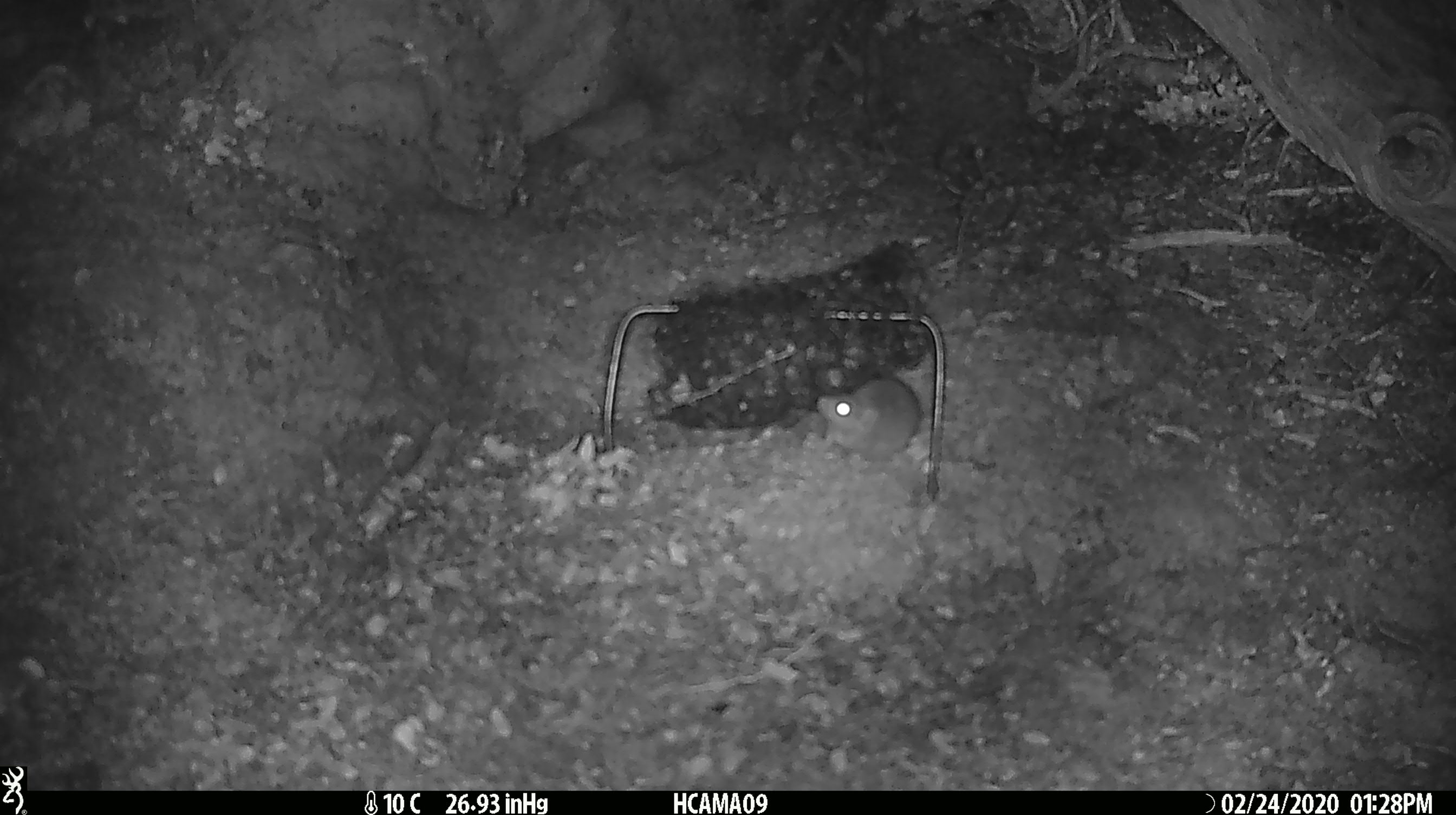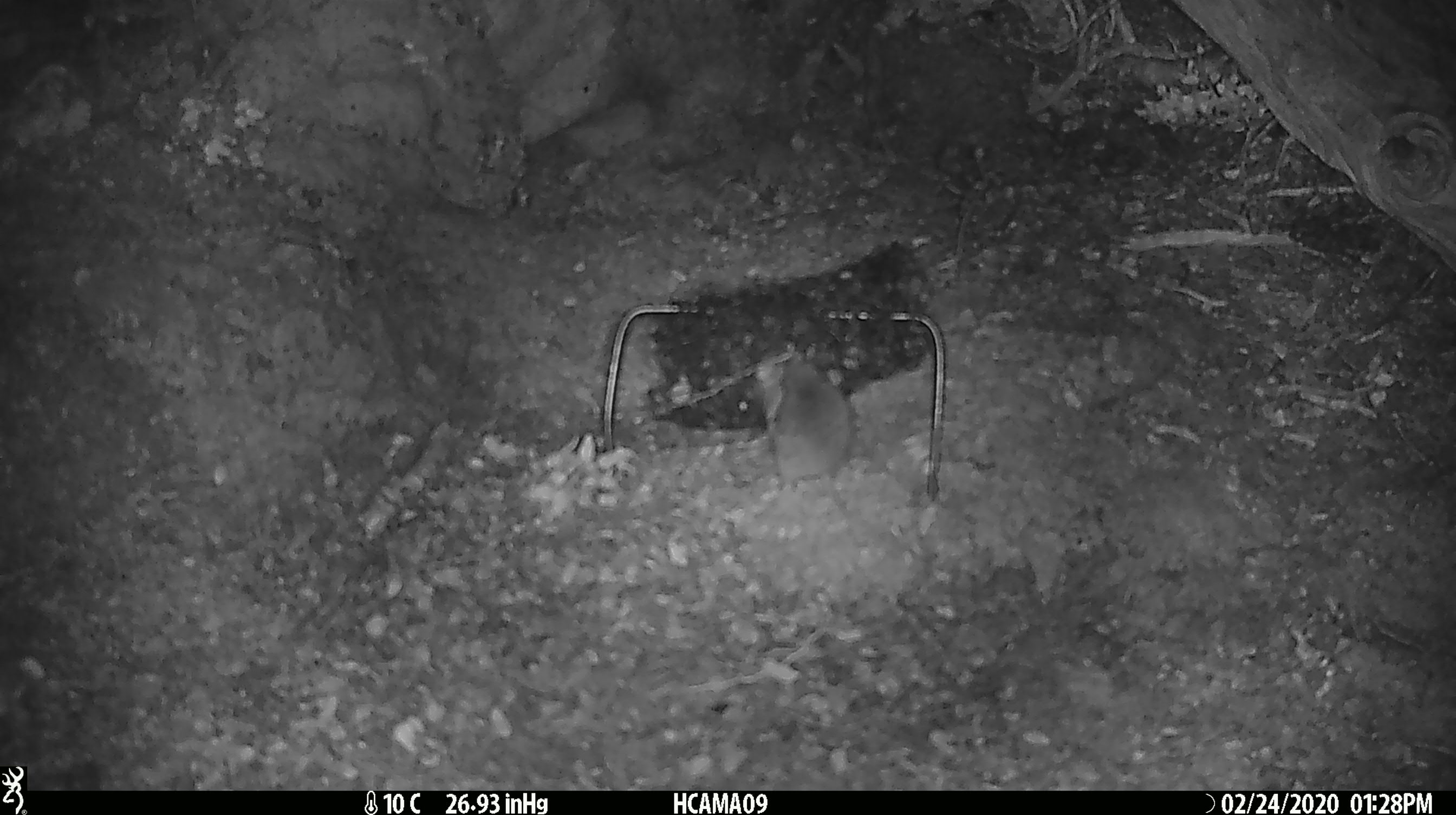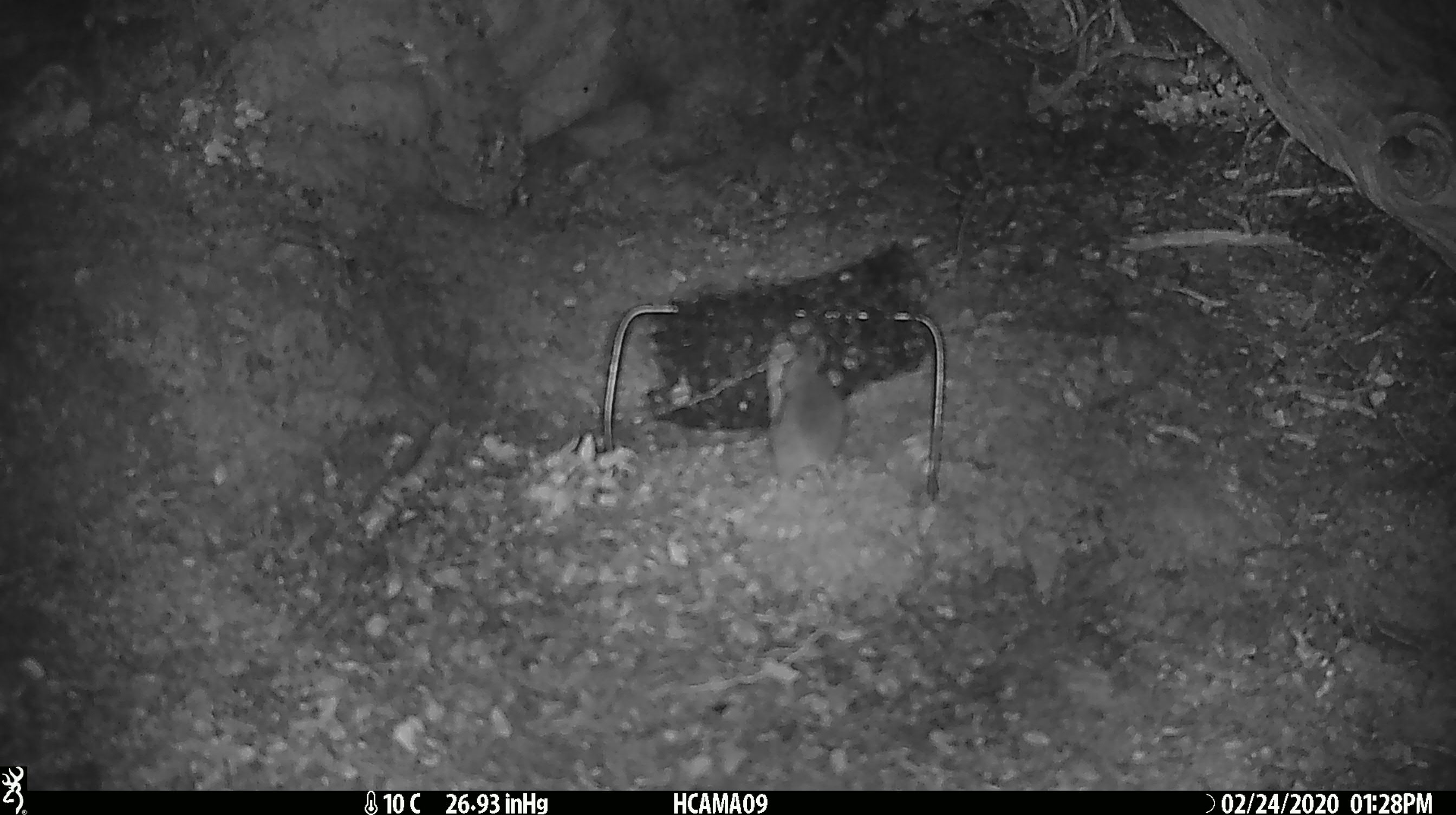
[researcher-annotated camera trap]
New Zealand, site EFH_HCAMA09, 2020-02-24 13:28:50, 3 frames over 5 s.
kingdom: Animalia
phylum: Chordata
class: Mammalia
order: Rodentia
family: Muridae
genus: Mus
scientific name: Mus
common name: mouse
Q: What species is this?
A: Mouse (Mus).